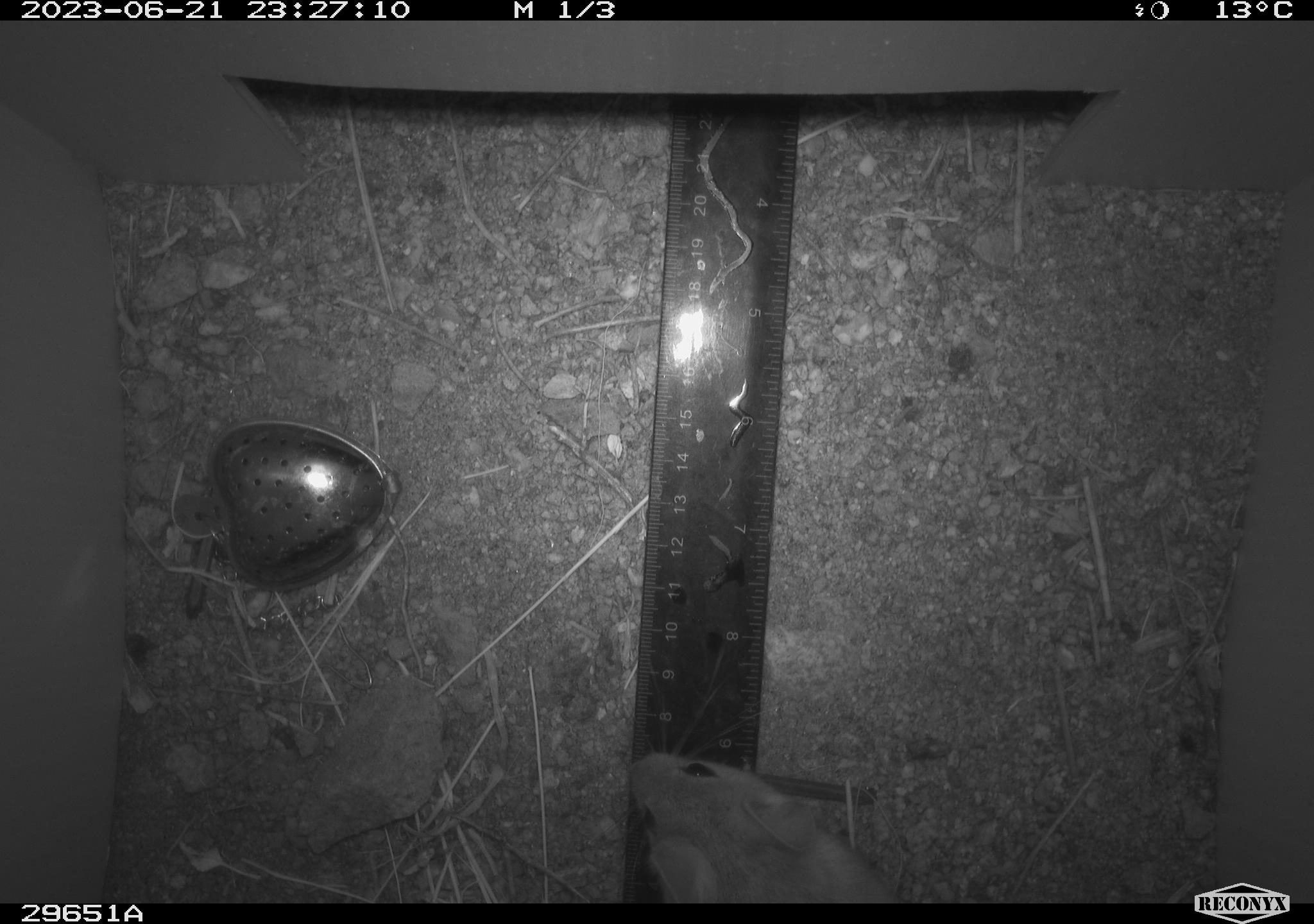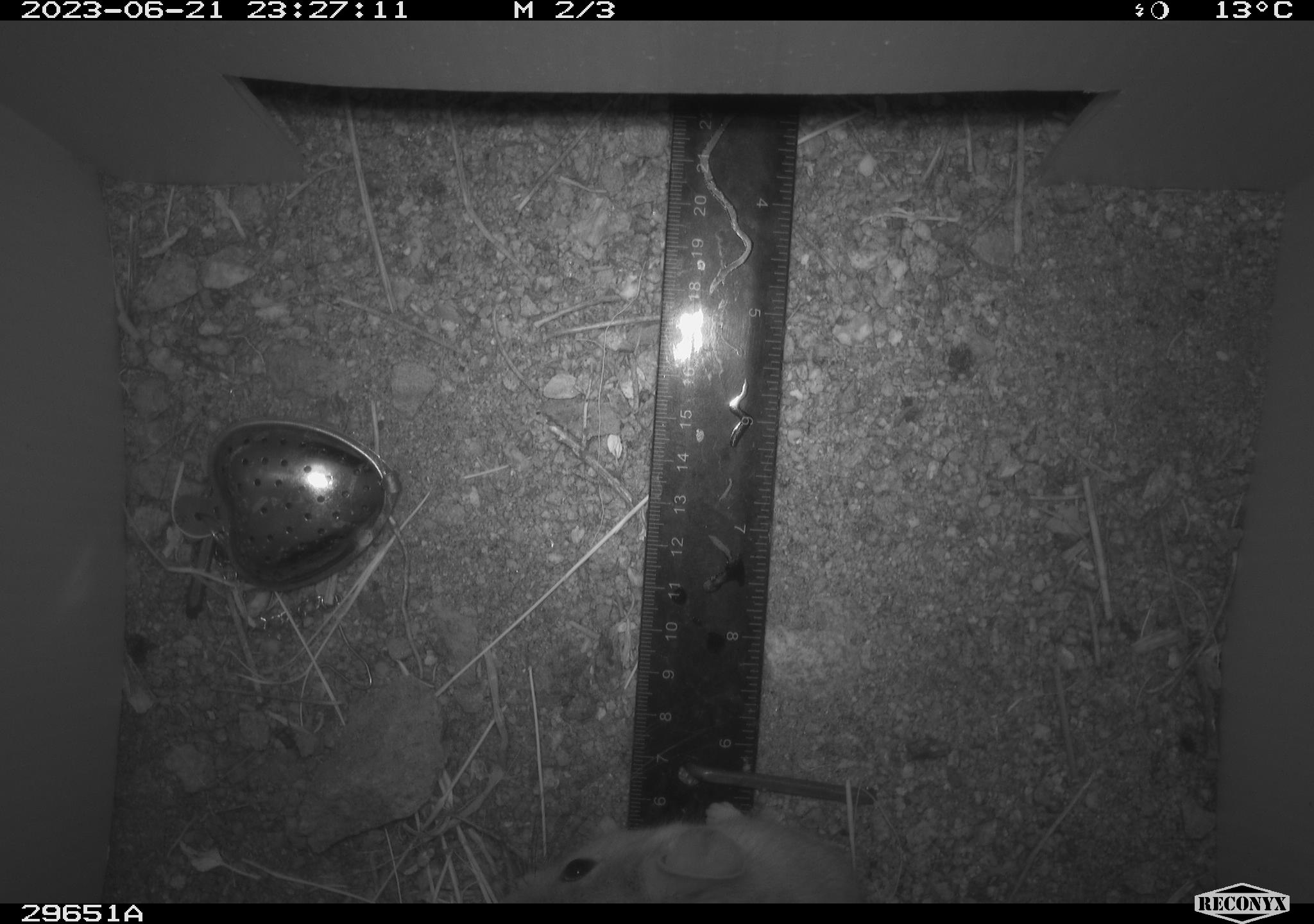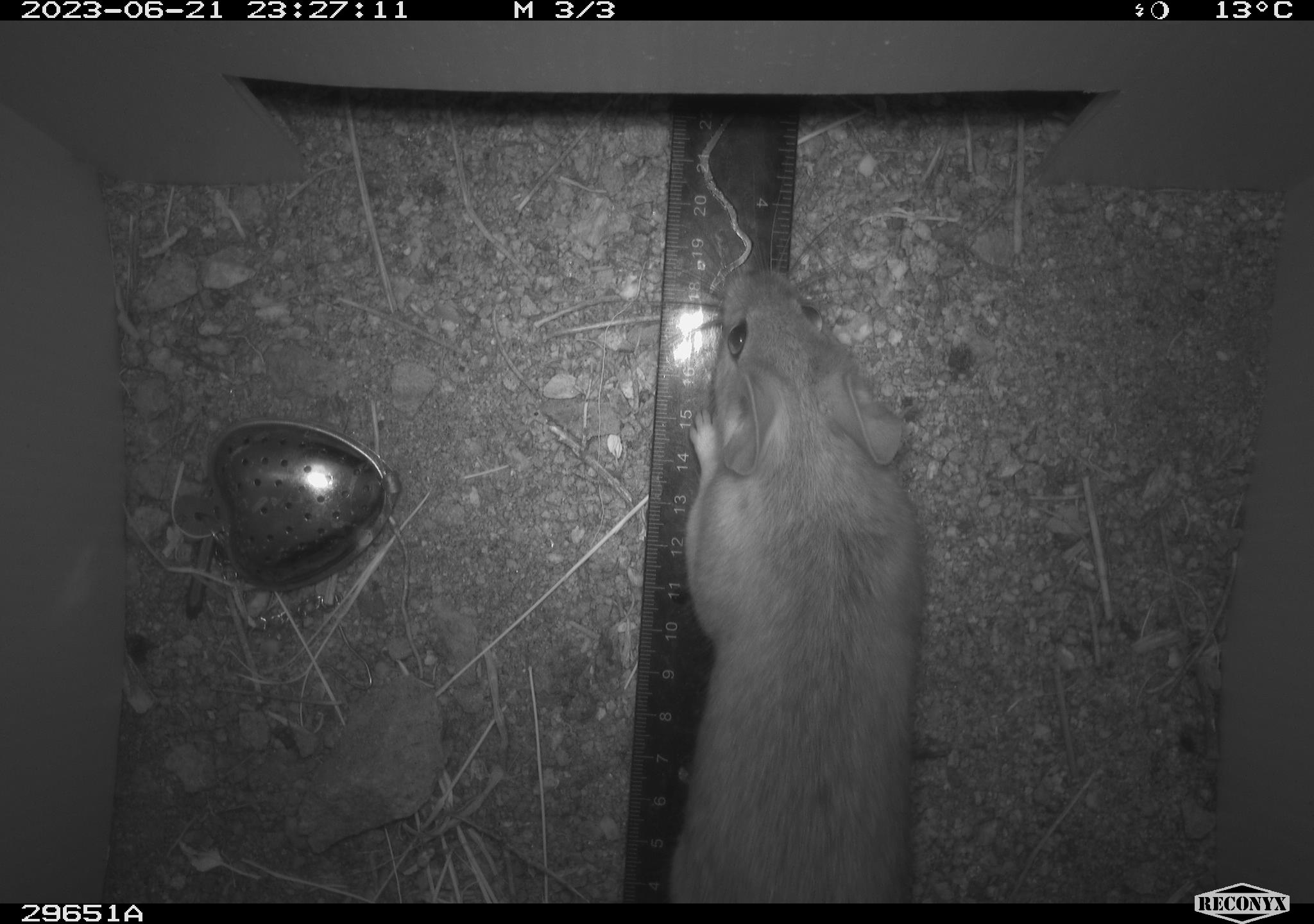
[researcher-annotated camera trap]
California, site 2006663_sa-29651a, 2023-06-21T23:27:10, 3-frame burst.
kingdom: Animalia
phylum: Chordata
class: Mammalia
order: Rodentia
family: Cricetidae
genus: Neotoma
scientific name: Neotoma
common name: pack rat or woodrat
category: neotoma species